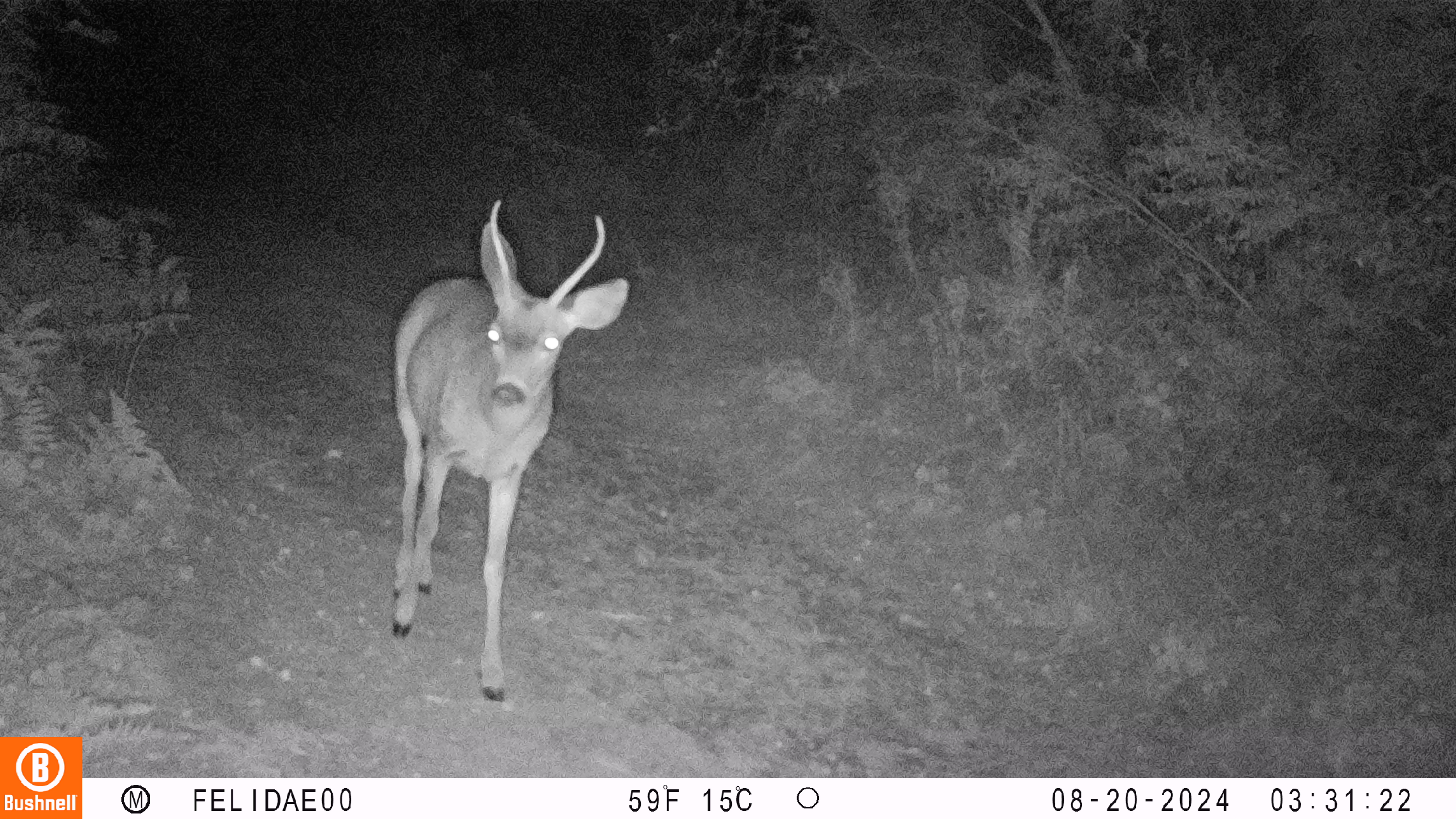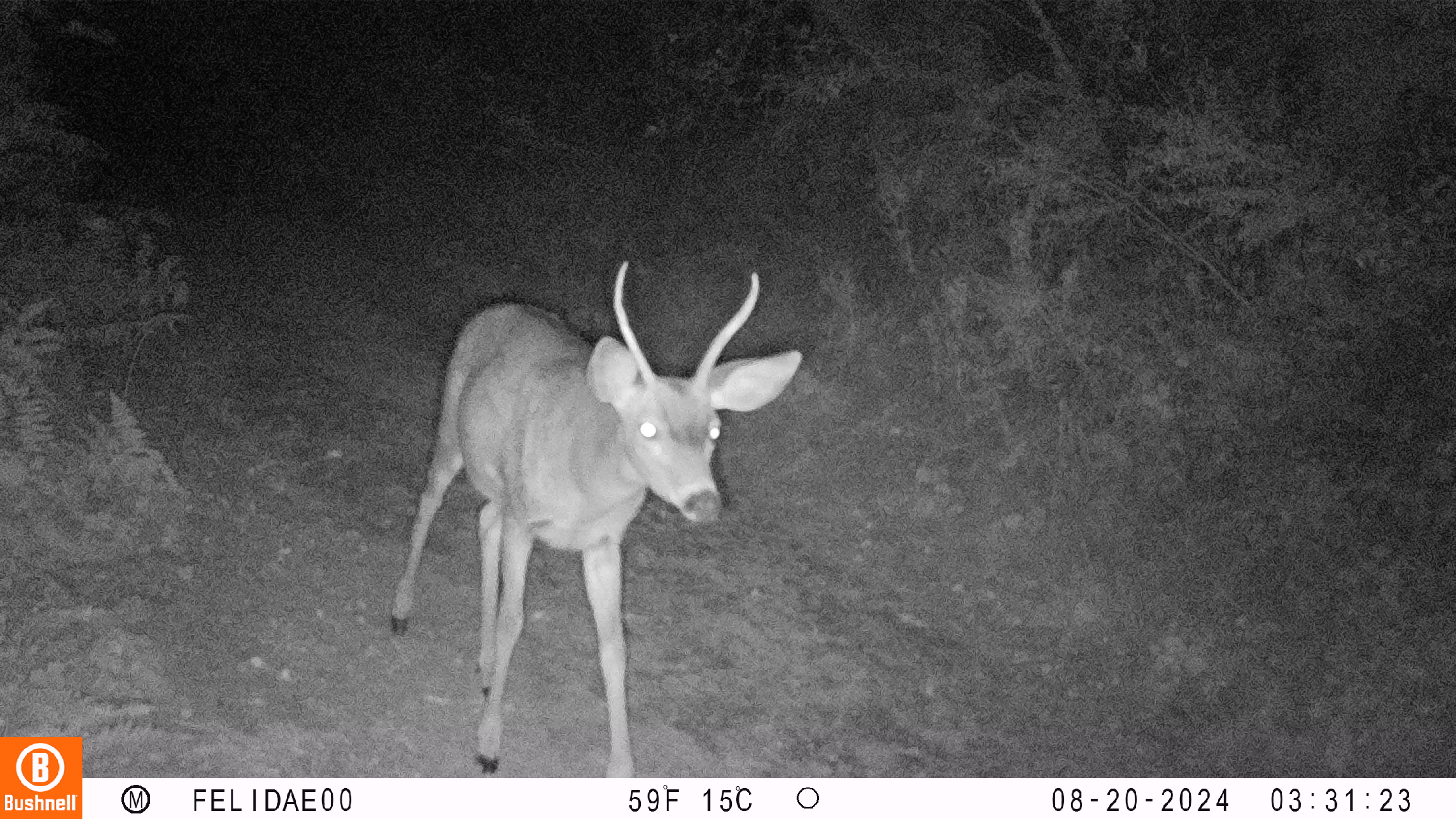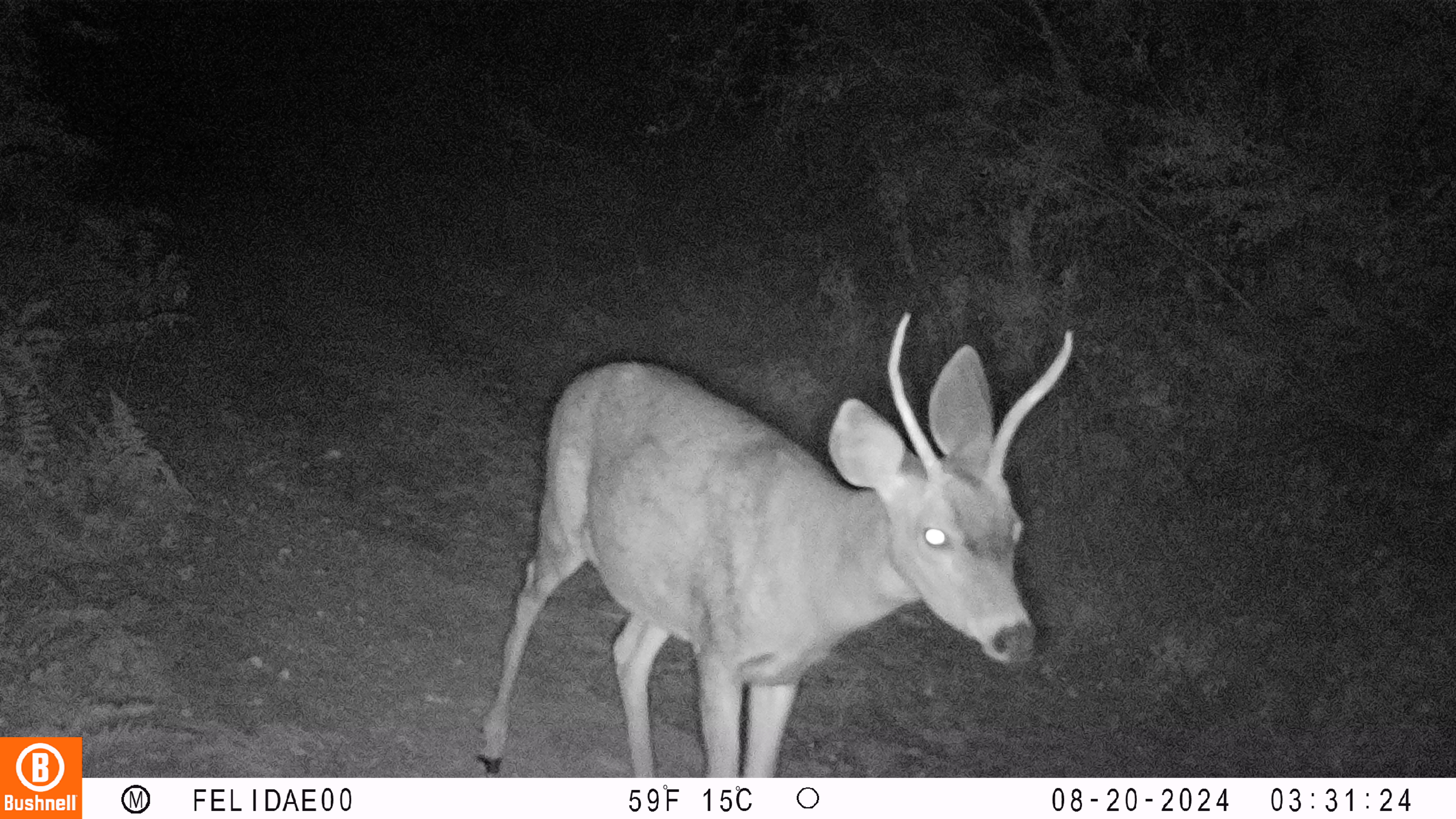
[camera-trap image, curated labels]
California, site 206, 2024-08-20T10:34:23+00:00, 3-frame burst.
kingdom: Animalia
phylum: Chordata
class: Mammalia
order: Artiodactyla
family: Cervidae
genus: Odocoileus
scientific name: Odocoileus hemionus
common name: mule deer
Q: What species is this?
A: Mule deer (Odocoileus hemionus).